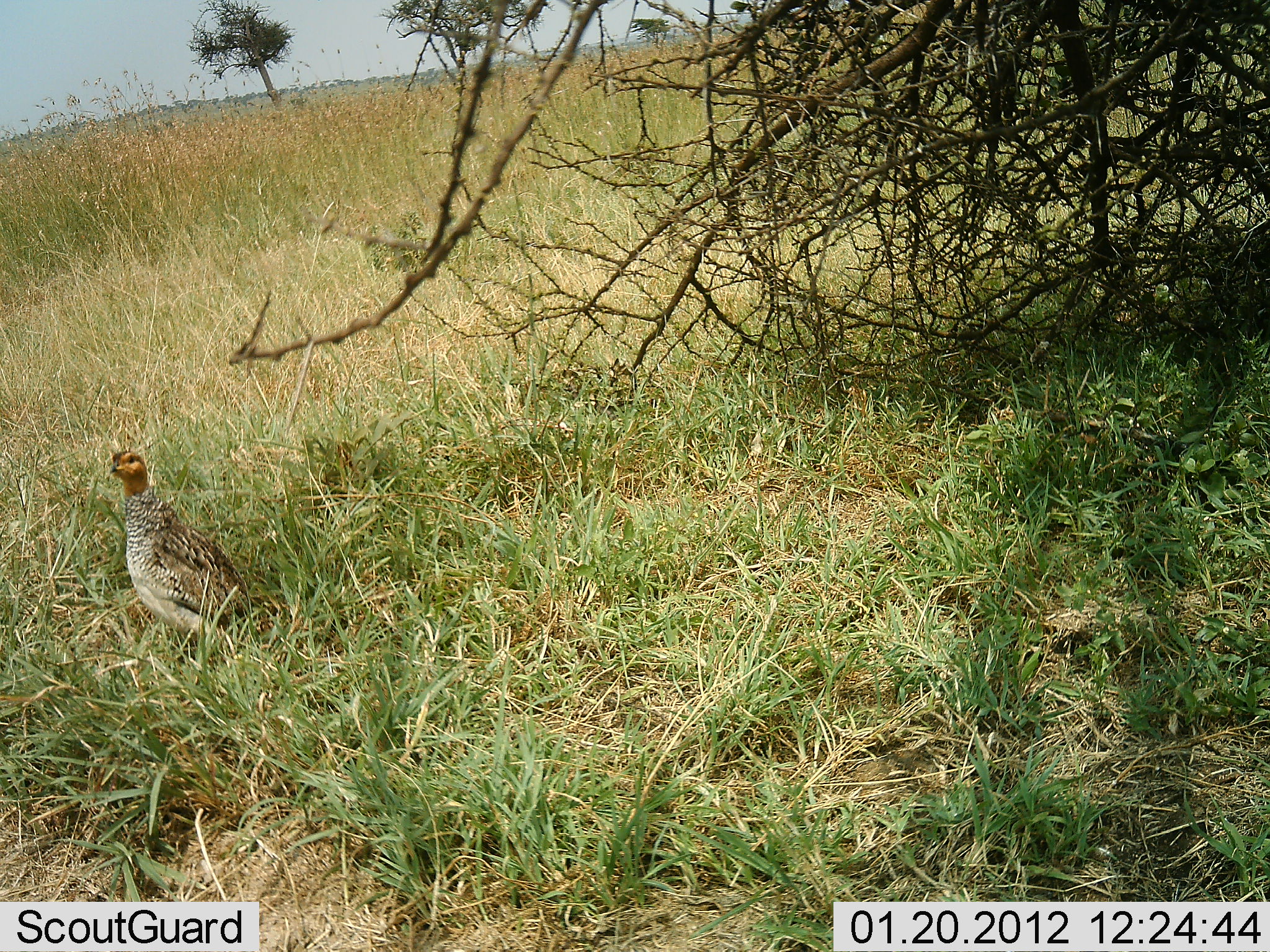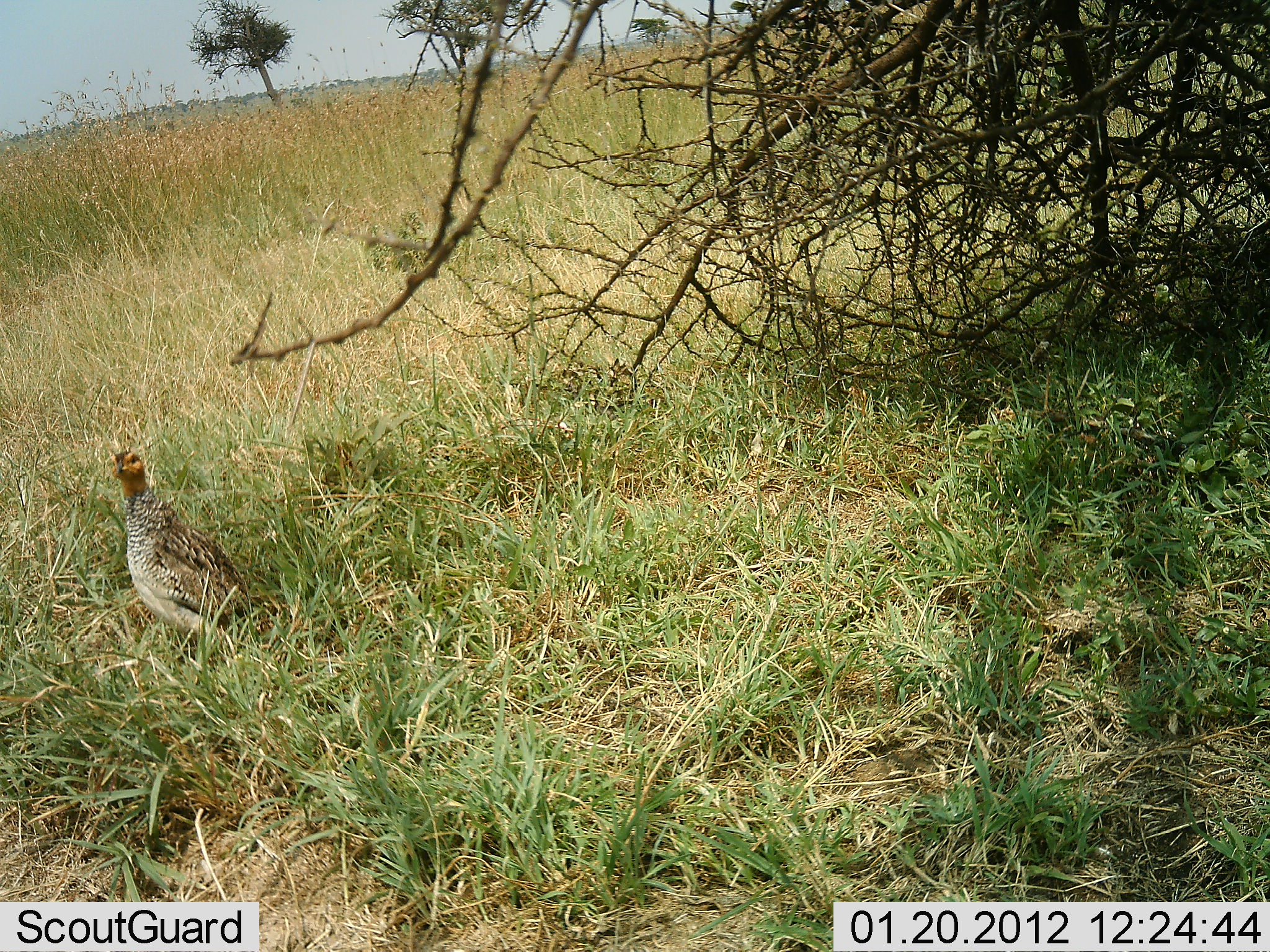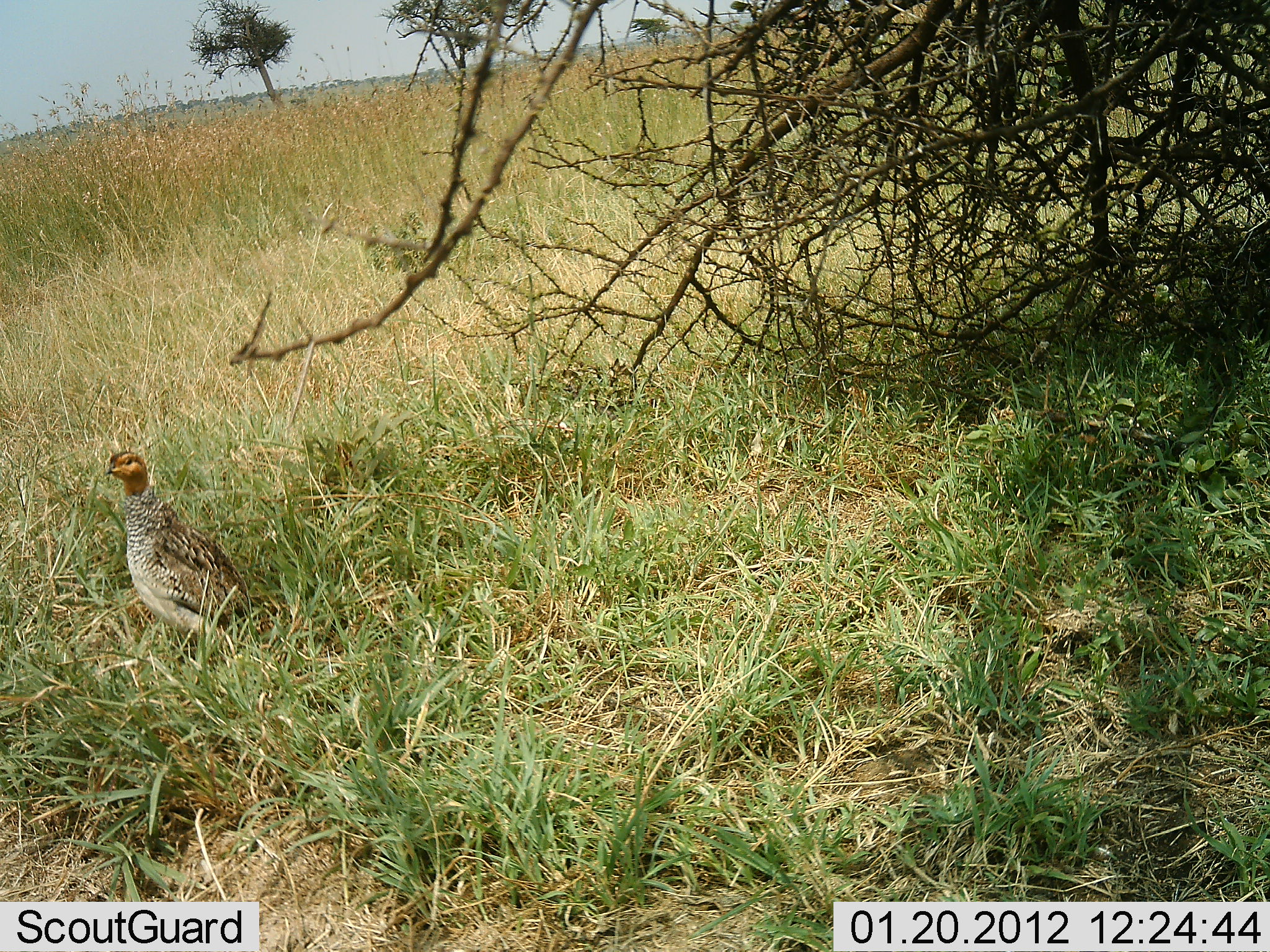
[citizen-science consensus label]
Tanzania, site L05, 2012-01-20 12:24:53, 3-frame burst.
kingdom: Animalia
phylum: Chordata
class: Aves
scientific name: Aves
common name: bird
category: otherbird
Otherbird (bird) (Aves), count 1. Behavior (volunteer vote fractions): standing 96%, resting 4%, moving 4%, interacting 0%. Young present (vote fraction): 0%. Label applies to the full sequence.